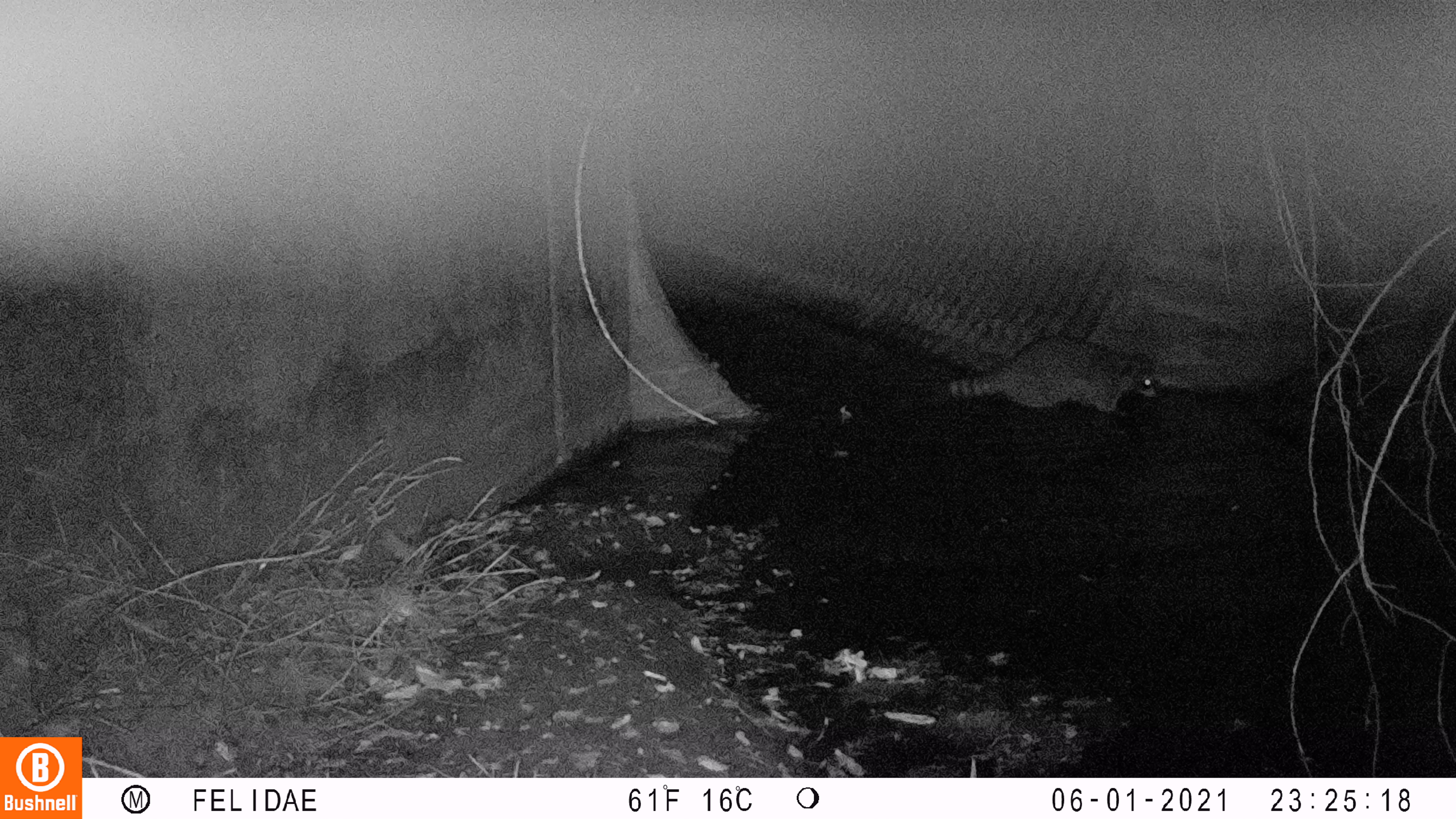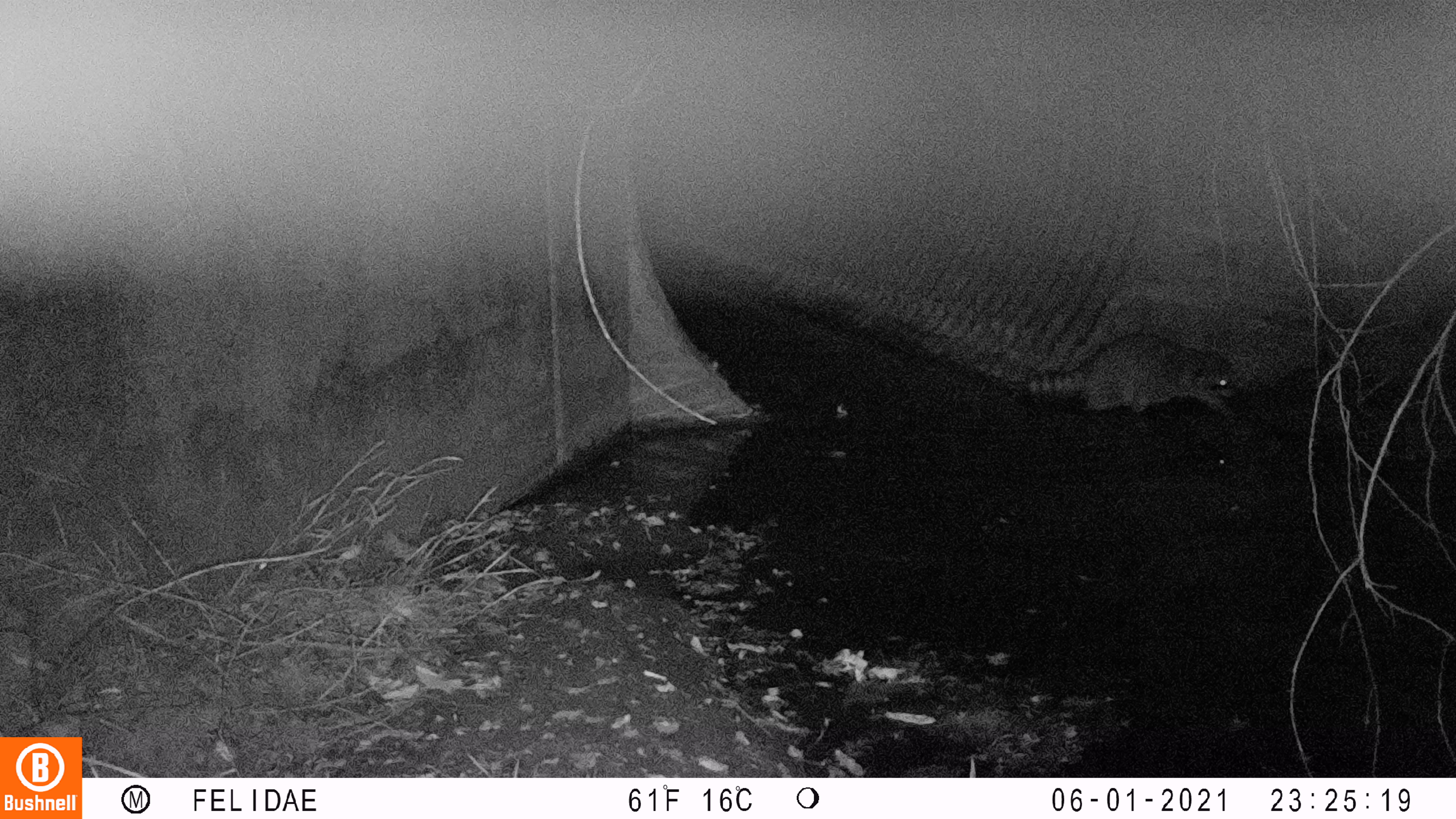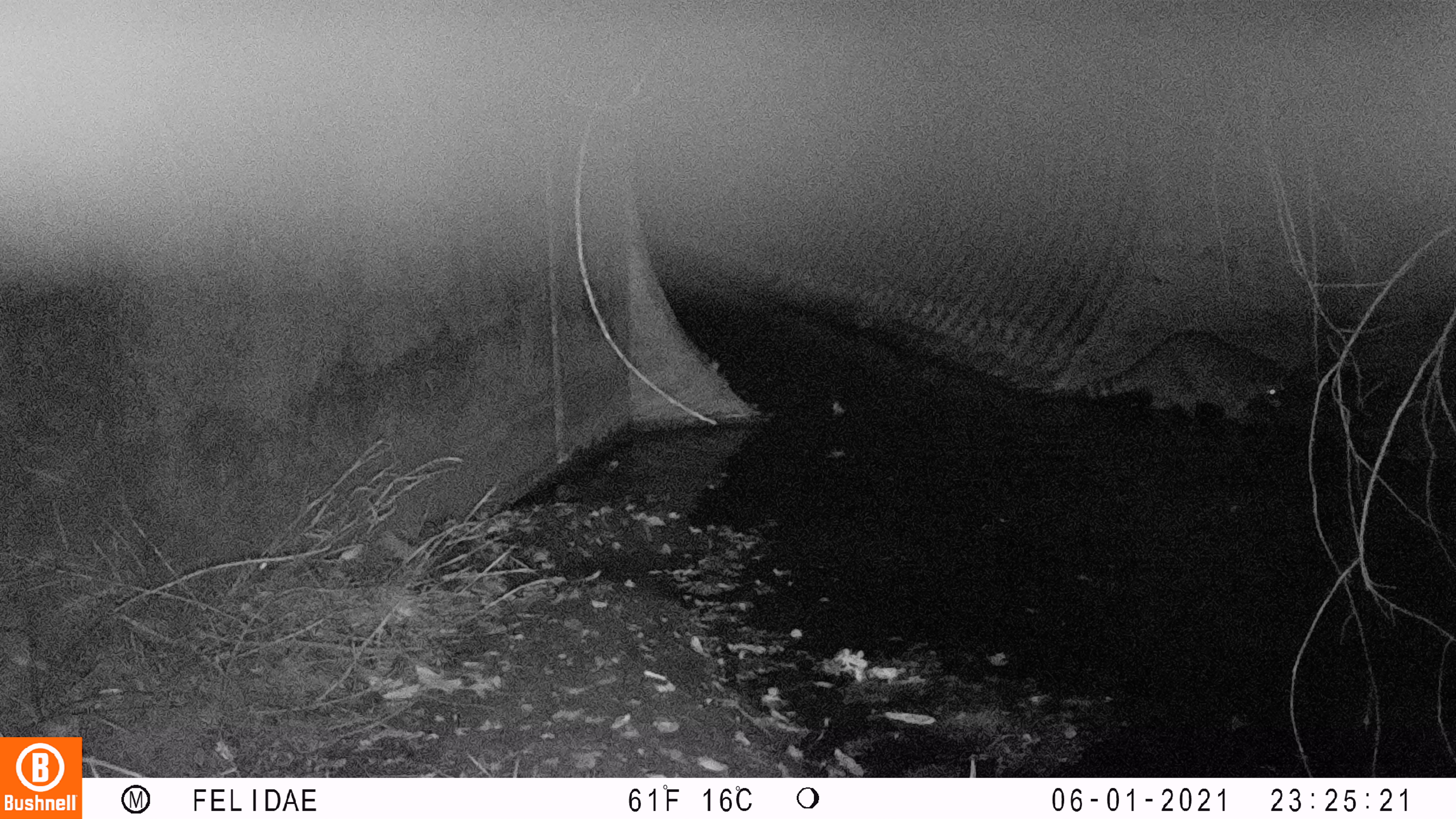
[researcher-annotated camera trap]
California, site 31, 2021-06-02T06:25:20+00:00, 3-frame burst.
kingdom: Animalia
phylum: Chordata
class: Mammalia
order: Carnivora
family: Procyonidae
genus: Procyon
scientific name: Procyon lotor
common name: raccoon